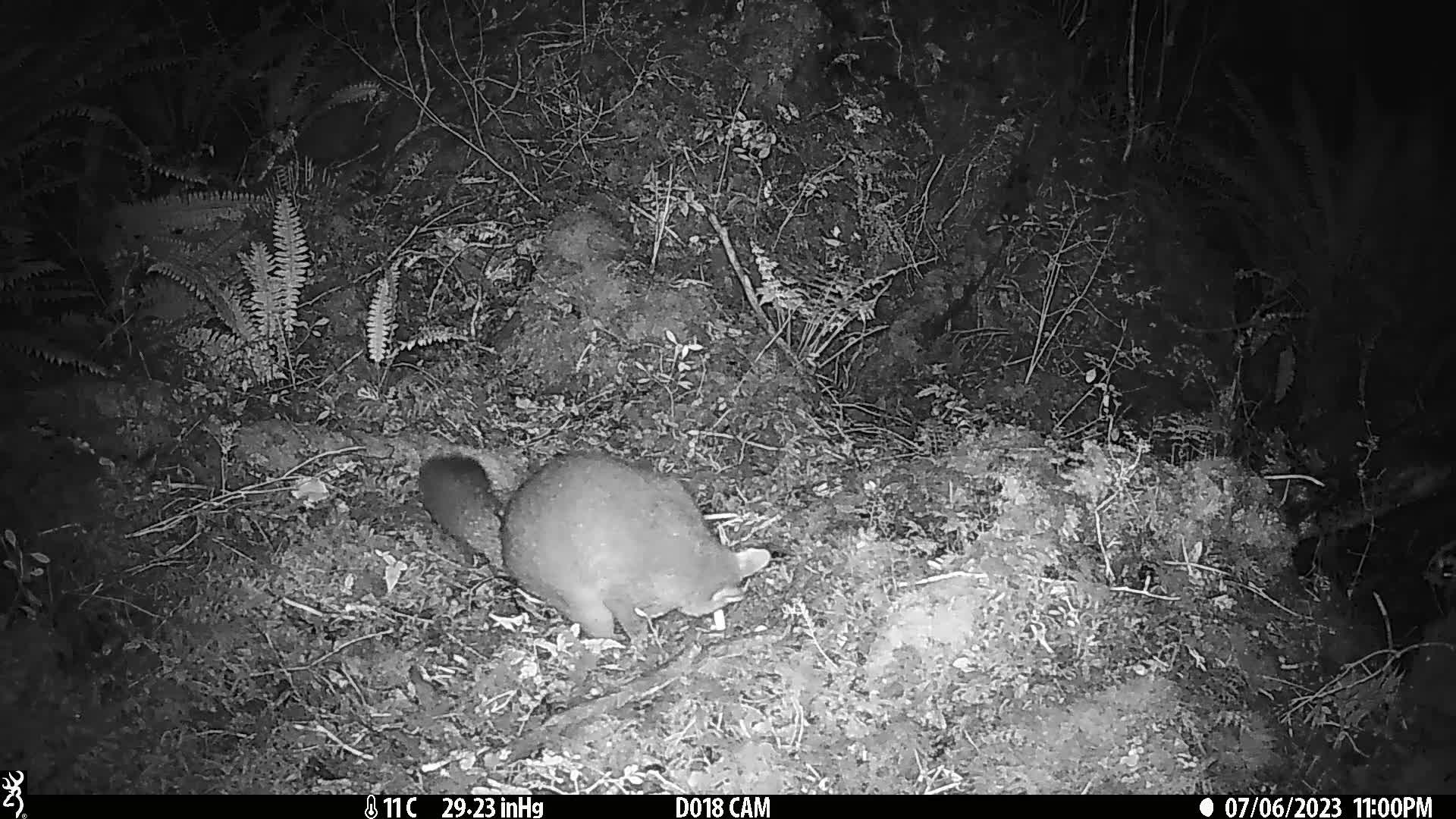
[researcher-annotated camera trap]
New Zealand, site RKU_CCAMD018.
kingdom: Animalia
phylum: Chordata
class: Mammalia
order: Diprotodontia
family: Phalangeridae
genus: Trichosurus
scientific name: Trichosurus vulpecula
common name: common brushtail possum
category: possum